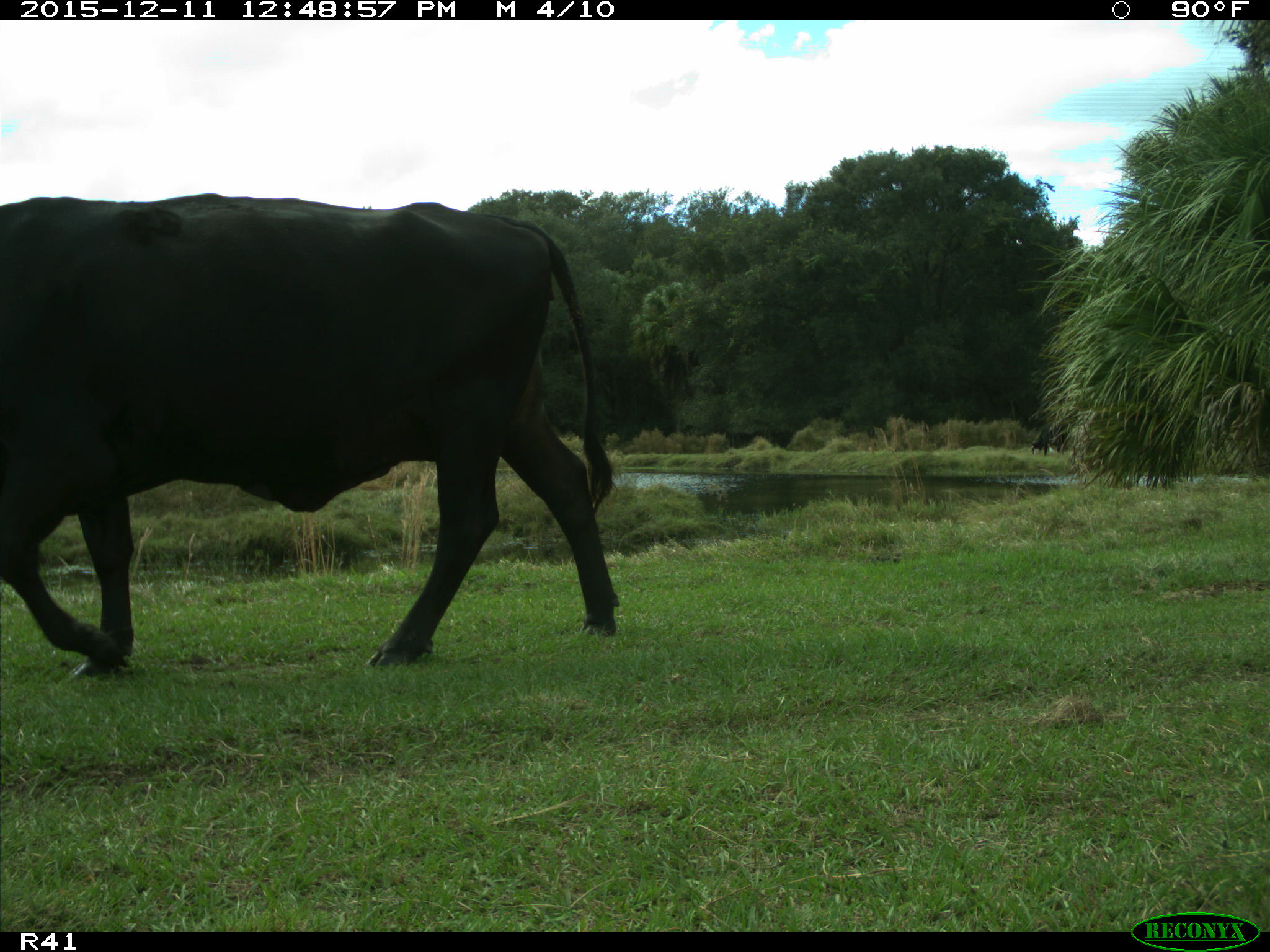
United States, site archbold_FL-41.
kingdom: Animalia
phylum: Chordata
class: Mammalia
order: Artiodactyla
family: Bovidae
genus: Bos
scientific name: Bos taurus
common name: domestic cow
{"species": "Bos taurus (domestic cow)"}